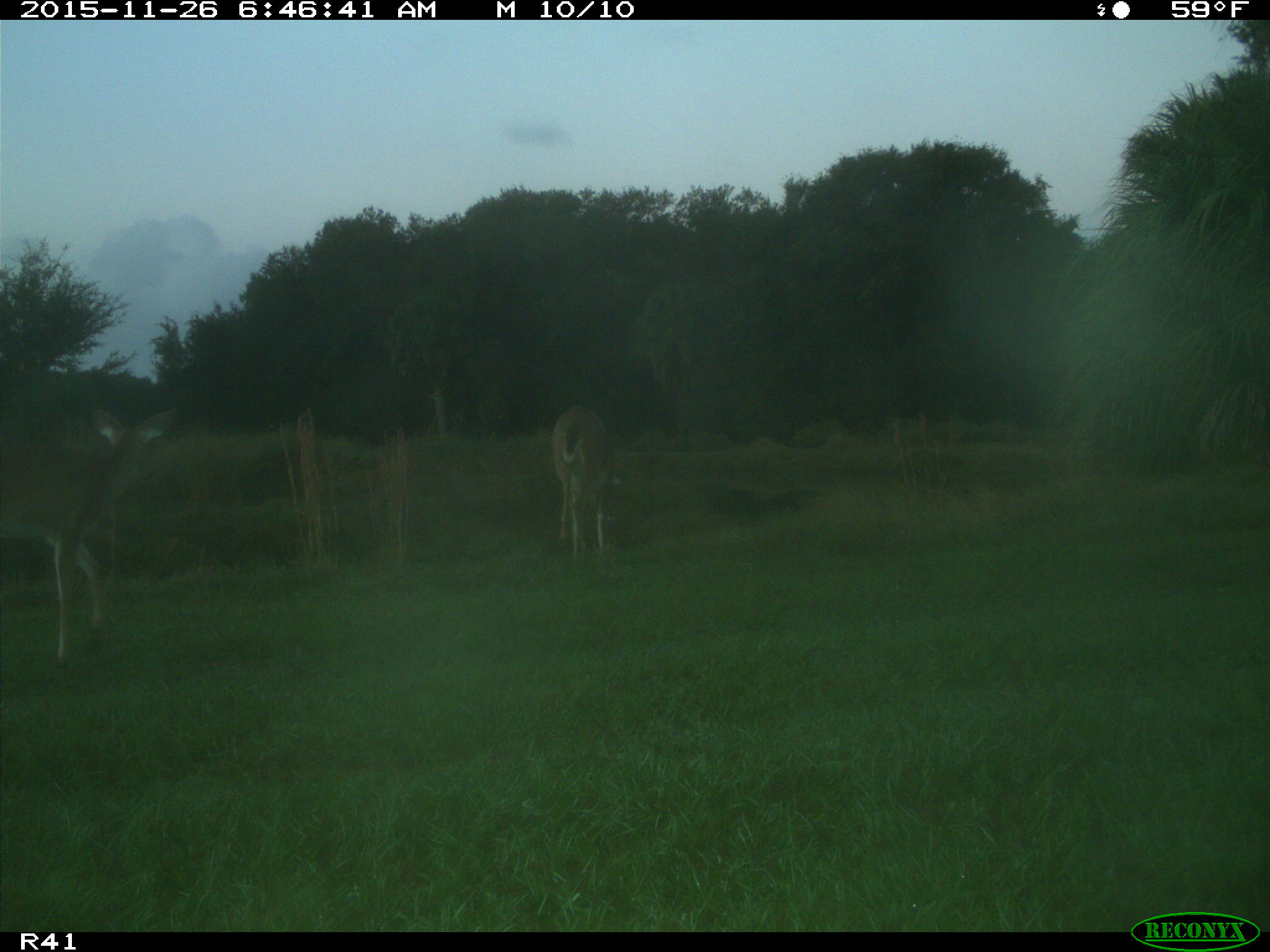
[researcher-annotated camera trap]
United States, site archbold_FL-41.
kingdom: Animalia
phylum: Chordata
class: Mammalia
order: Artiodactyla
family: Cervidae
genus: Odocoileus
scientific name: Odocoileus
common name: deer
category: unidentified deer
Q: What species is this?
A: Unidentified deer (deer) (Odocoileus).